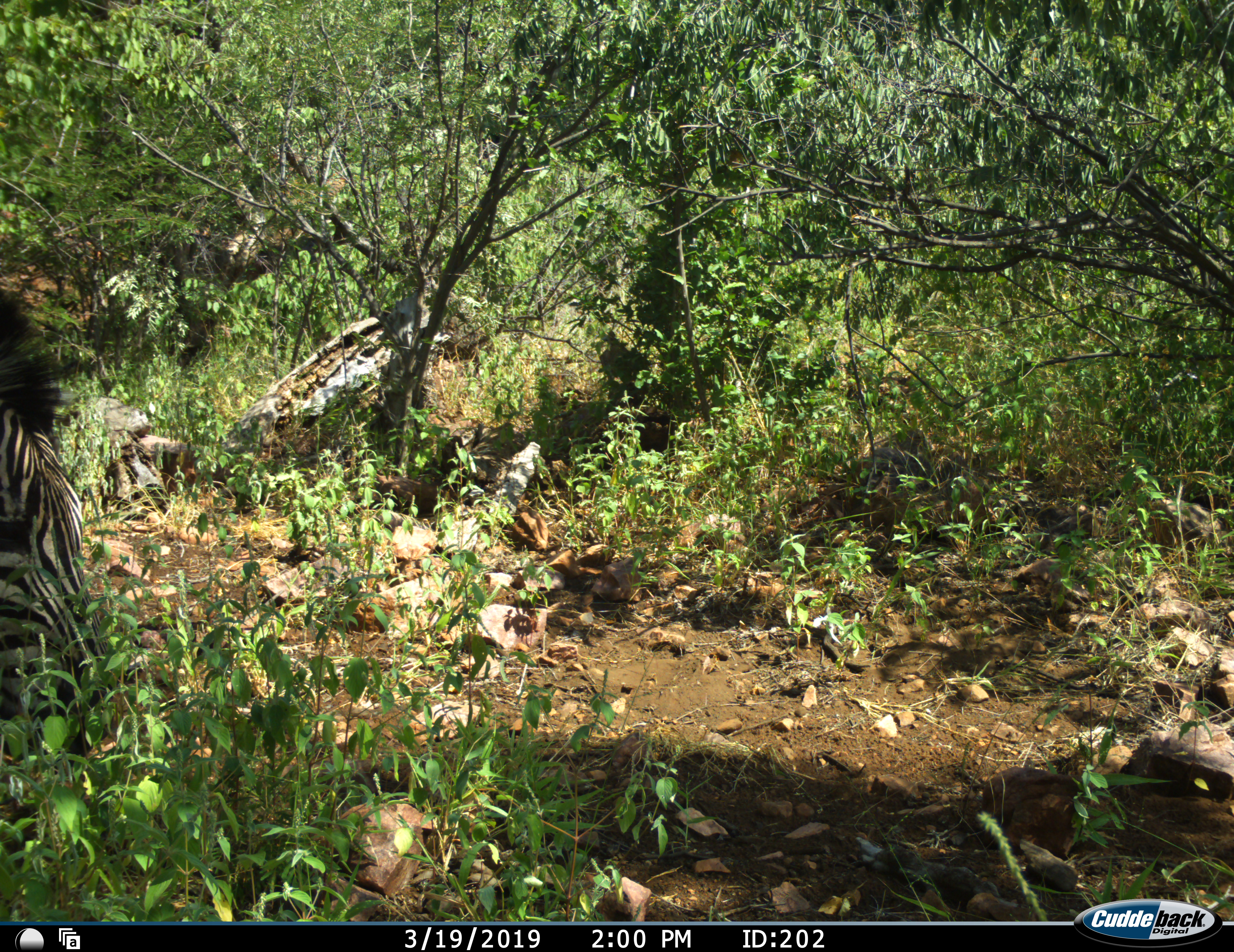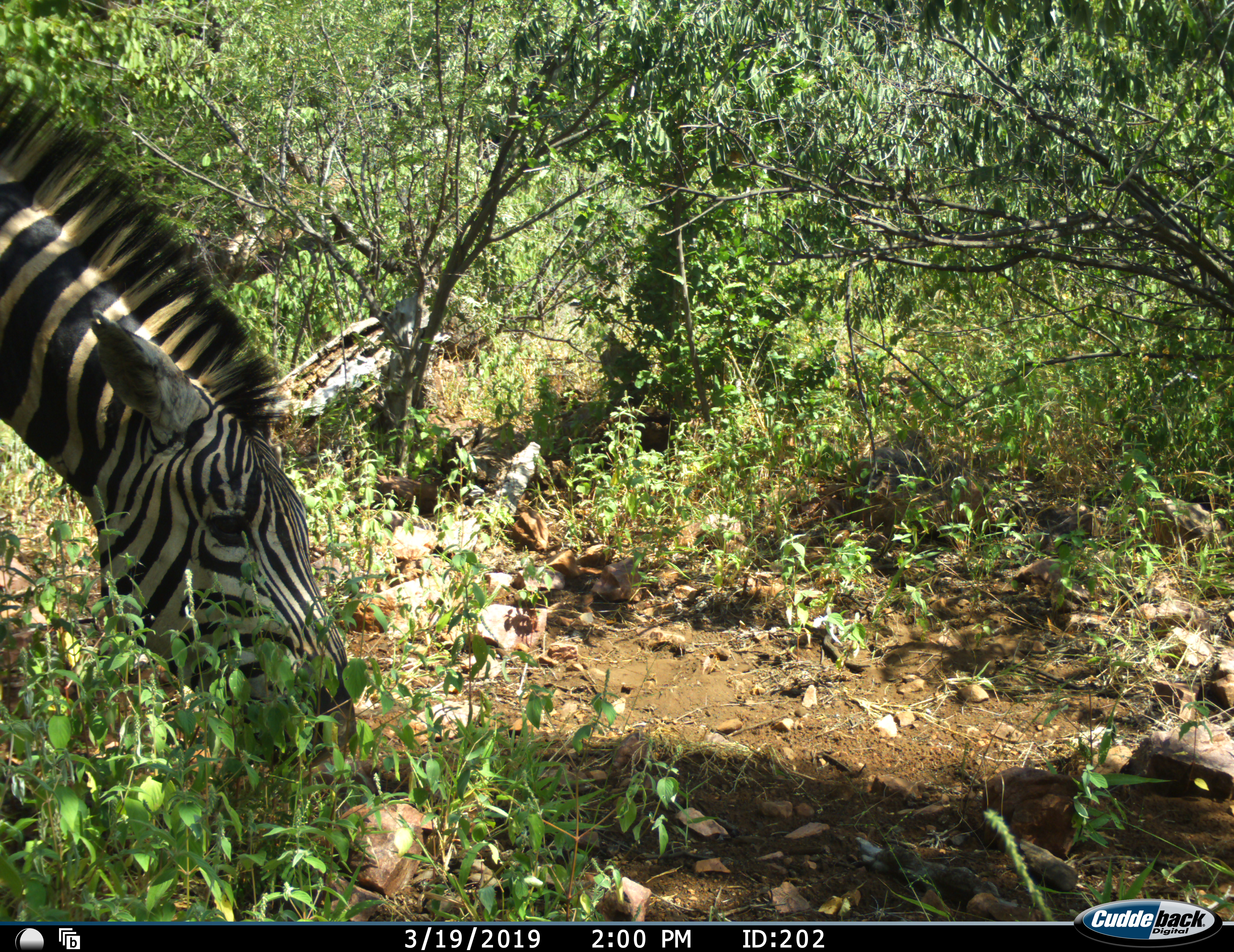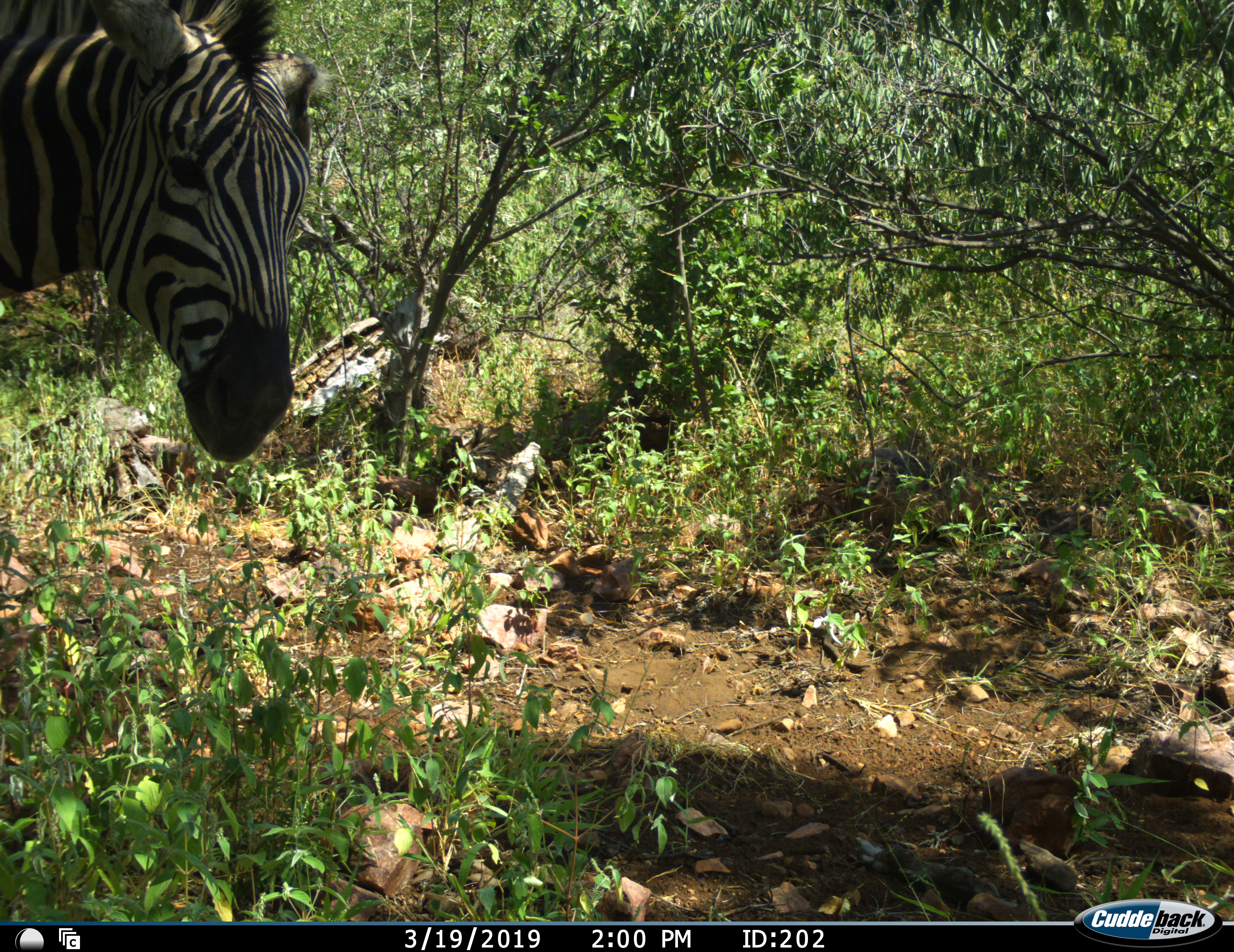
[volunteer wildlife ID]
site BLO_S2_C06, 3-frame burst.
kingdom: Animalia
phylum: Chordata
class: Mammalia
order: Perissodactyla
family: Equidae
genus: Equus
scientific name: Equus quagga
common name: plains zebra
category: zebraplains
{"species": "zebraplains (plains zebra) (Equus quagga)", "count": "1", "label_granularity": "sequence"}